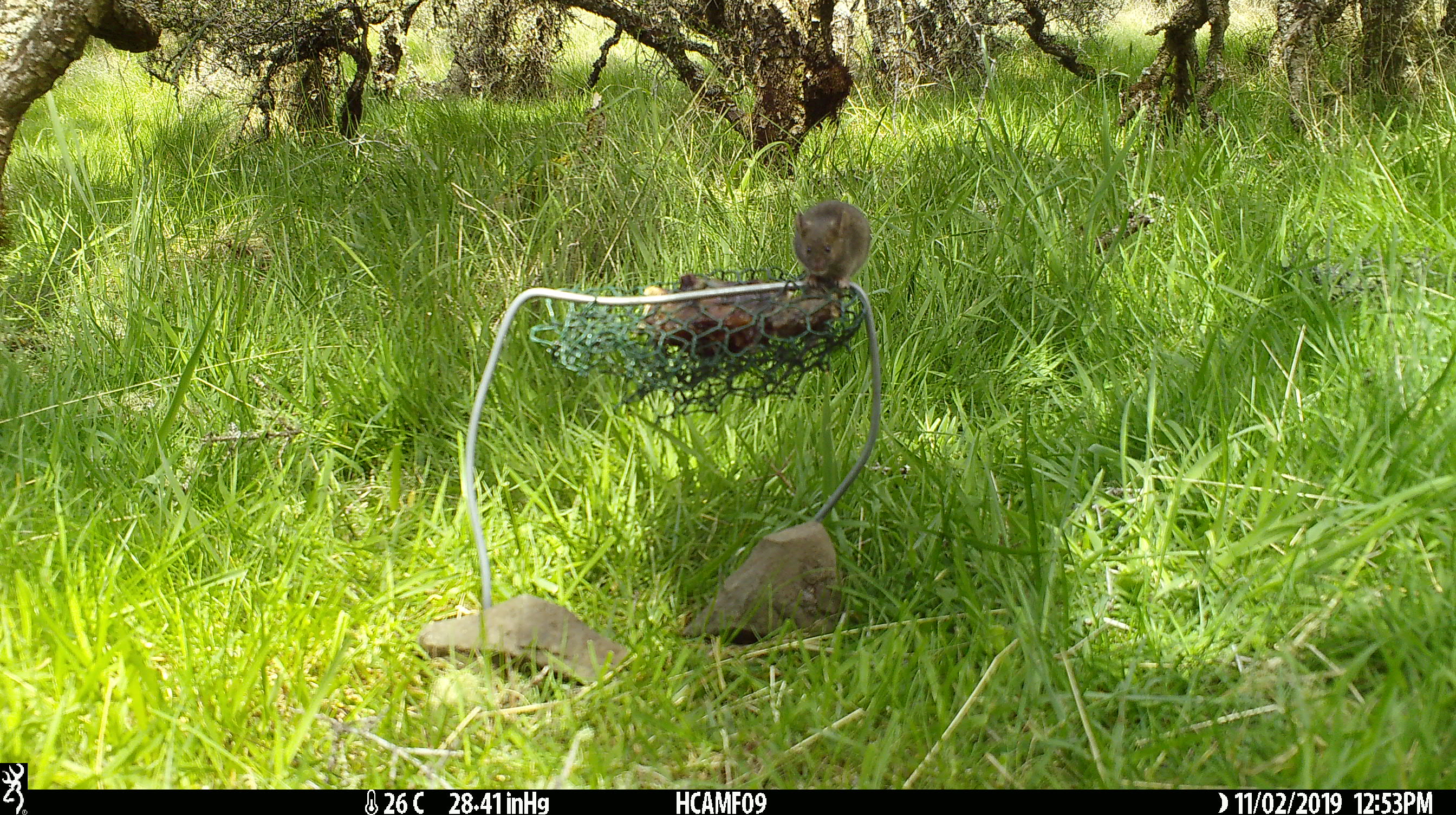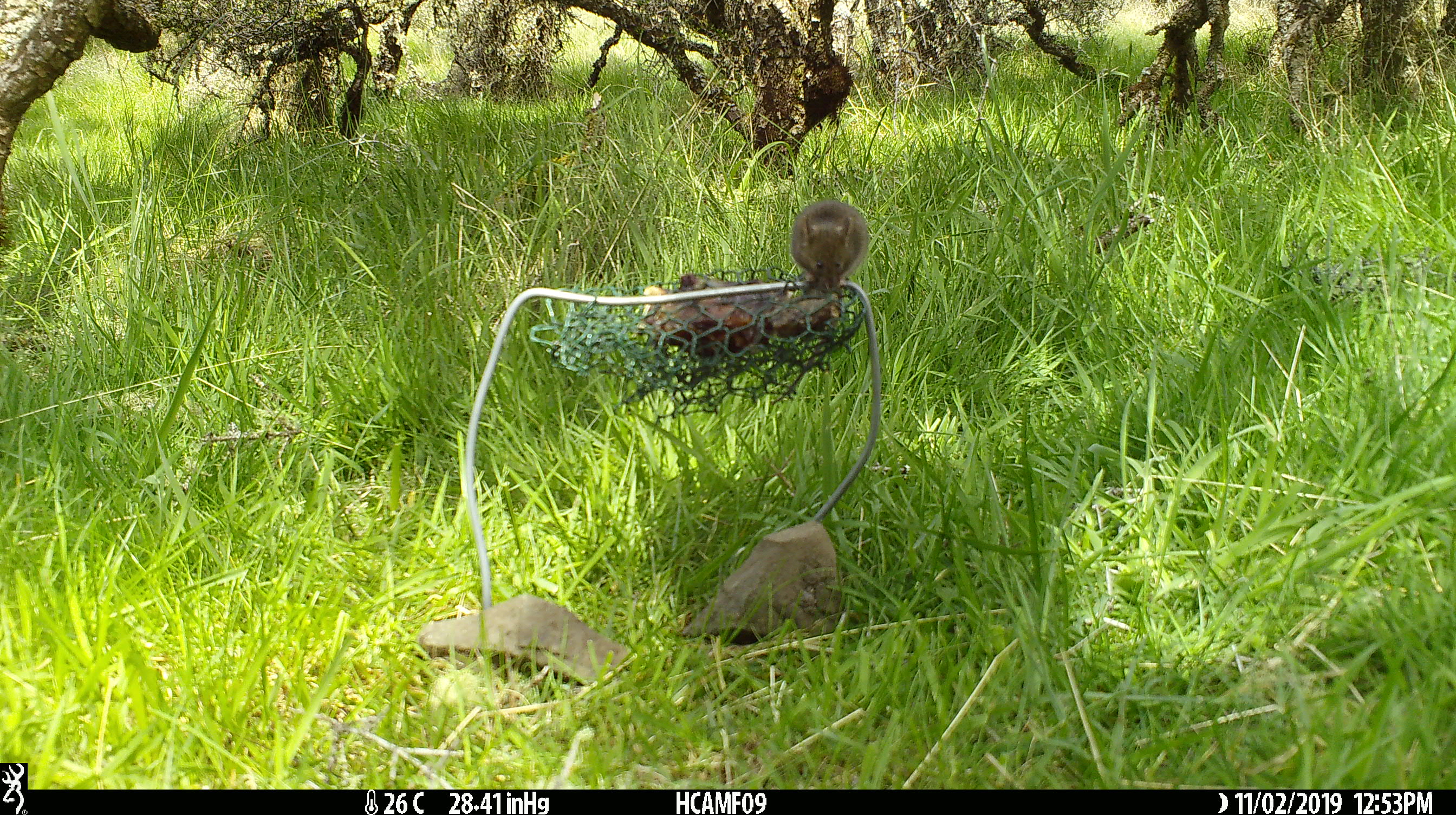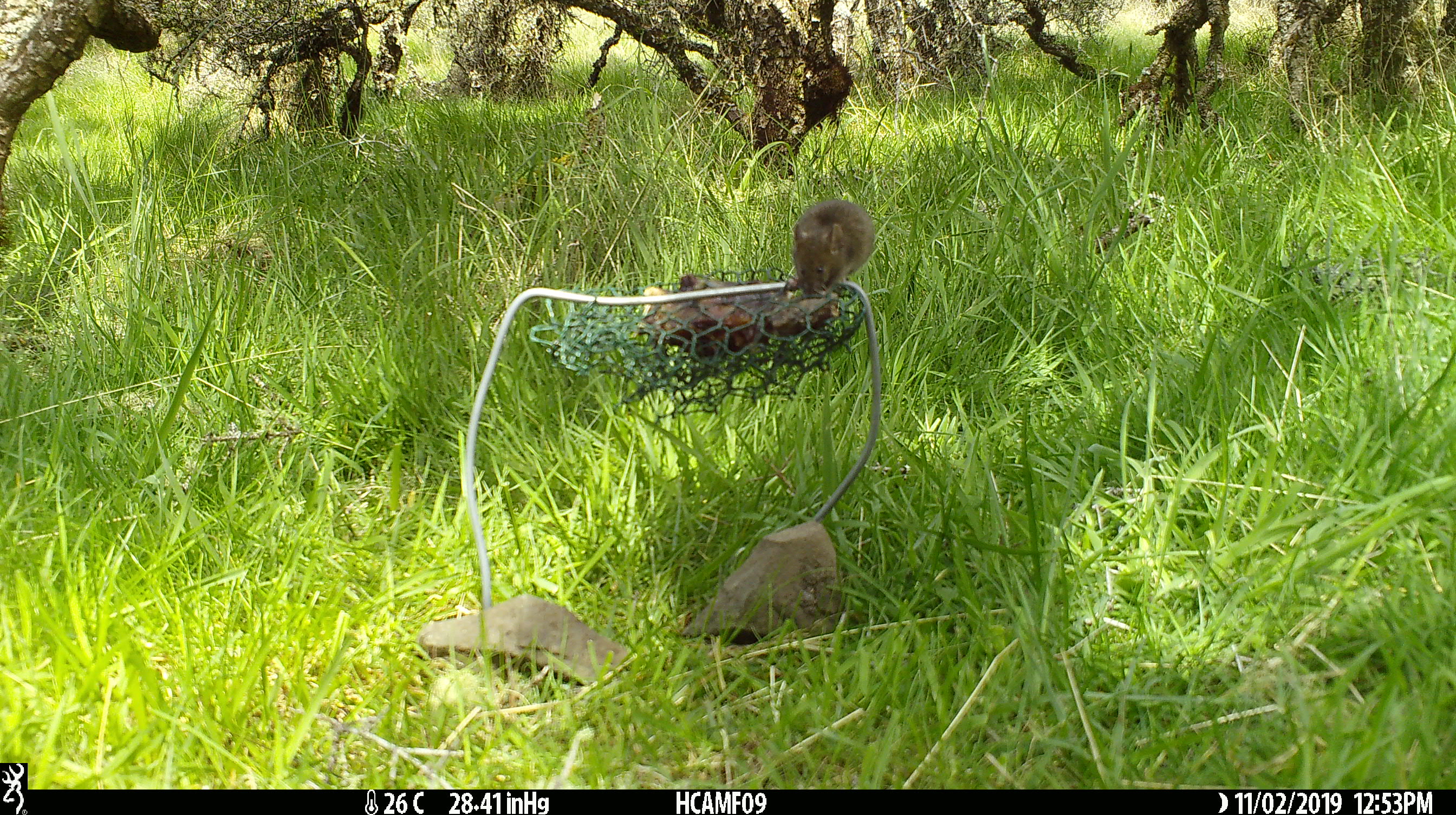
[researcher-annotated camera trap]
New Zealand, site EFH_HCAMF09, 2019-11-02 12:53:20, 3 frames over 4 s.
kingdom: Animalia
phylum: Chordata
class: Mammalia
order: Rodentia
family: Muridae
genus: Mus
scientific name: Mus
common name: mouse